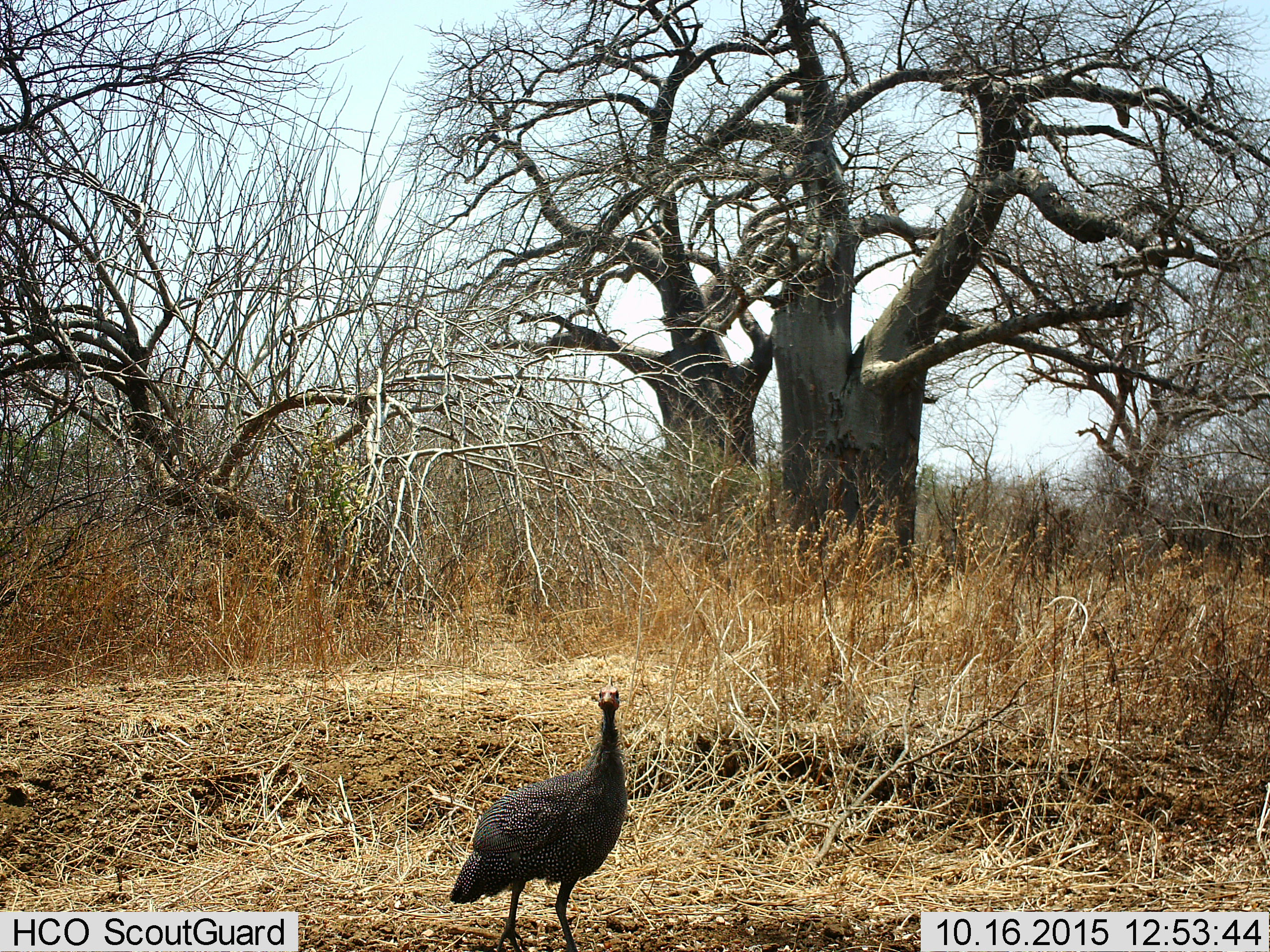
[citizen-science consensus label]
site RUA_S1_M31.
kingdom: Animalia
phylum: Chordata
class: Aves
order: Galliformes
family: Numididae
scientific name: Numididae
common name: guineafowl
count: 1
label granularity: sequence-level